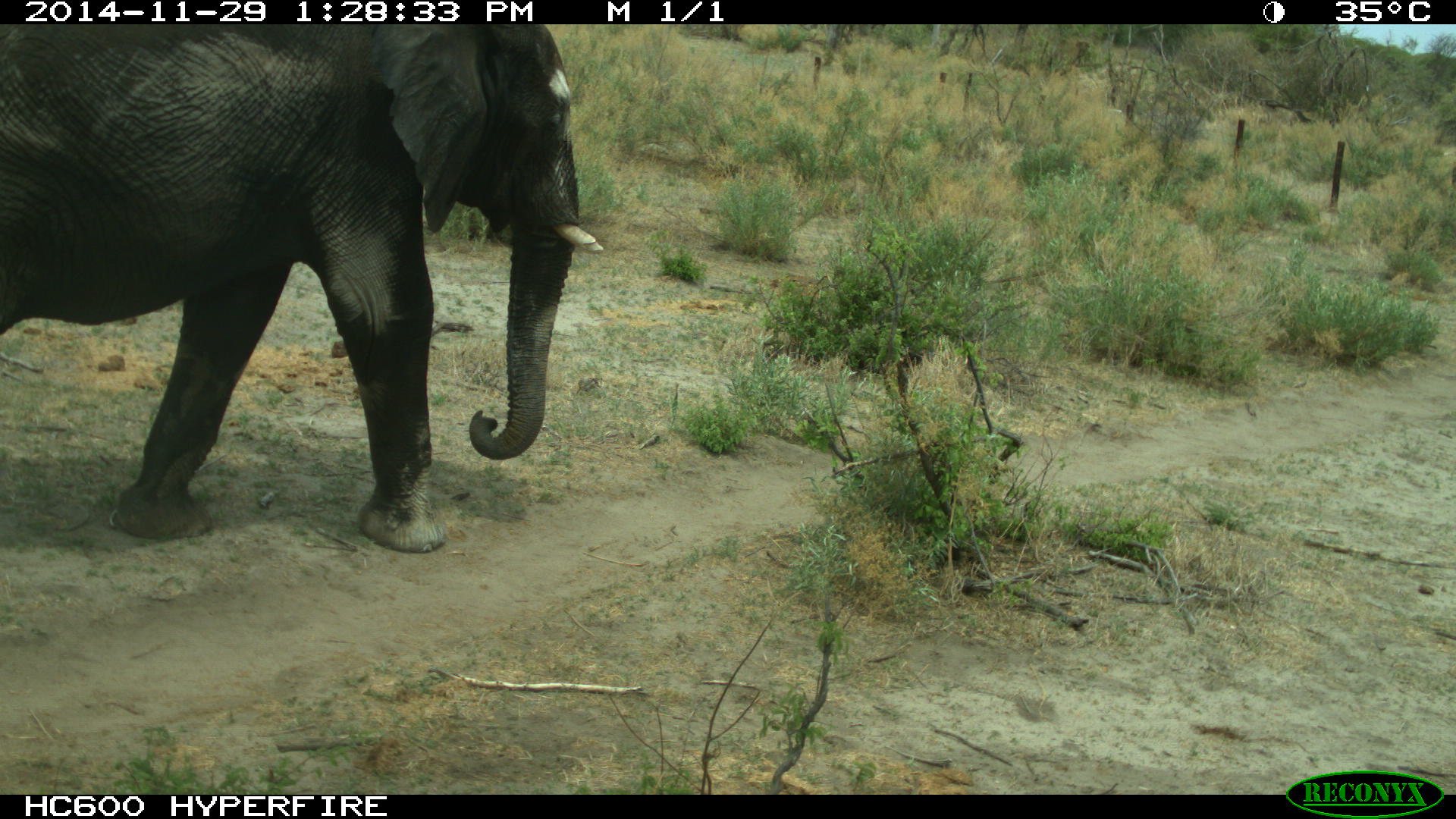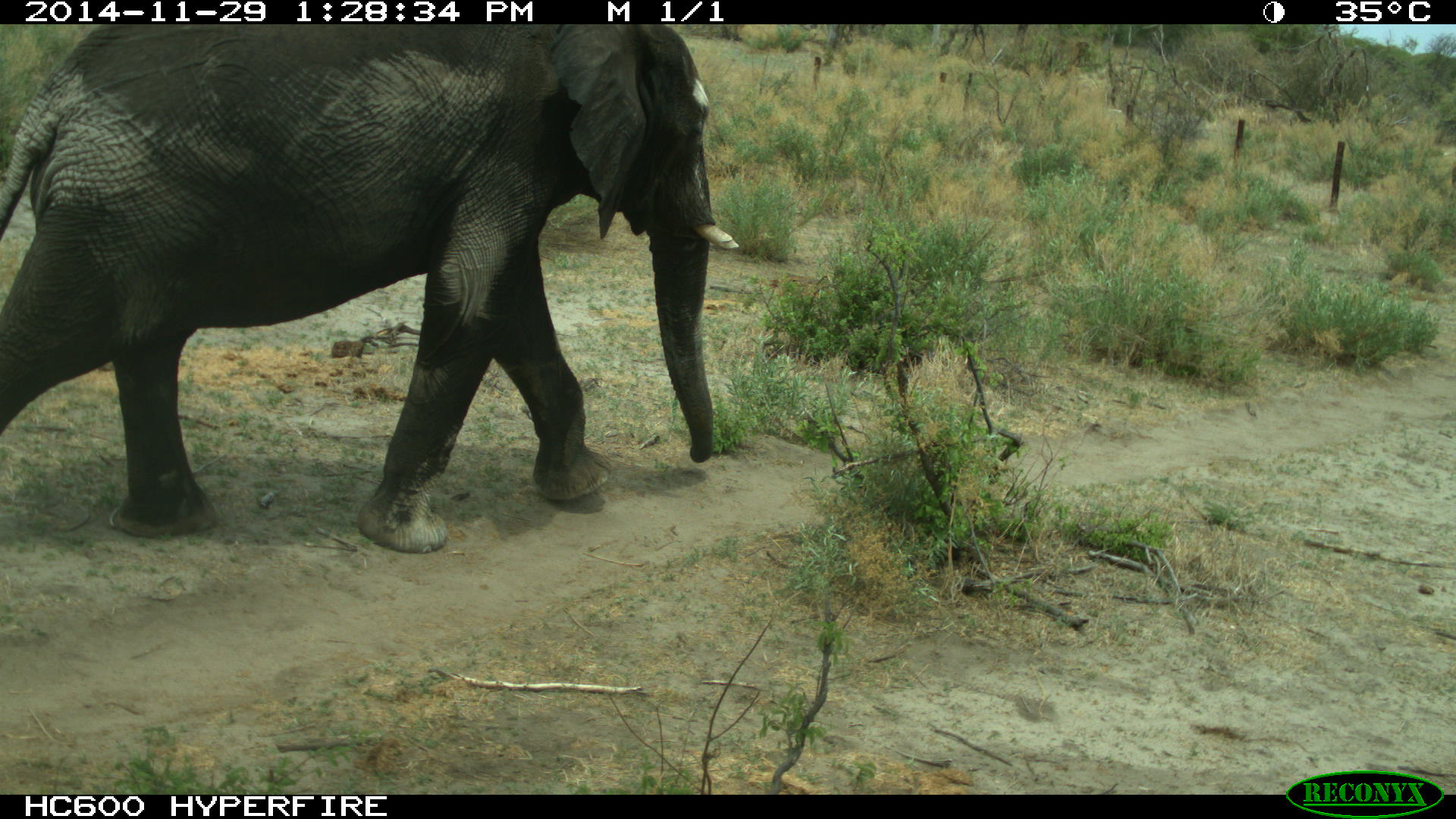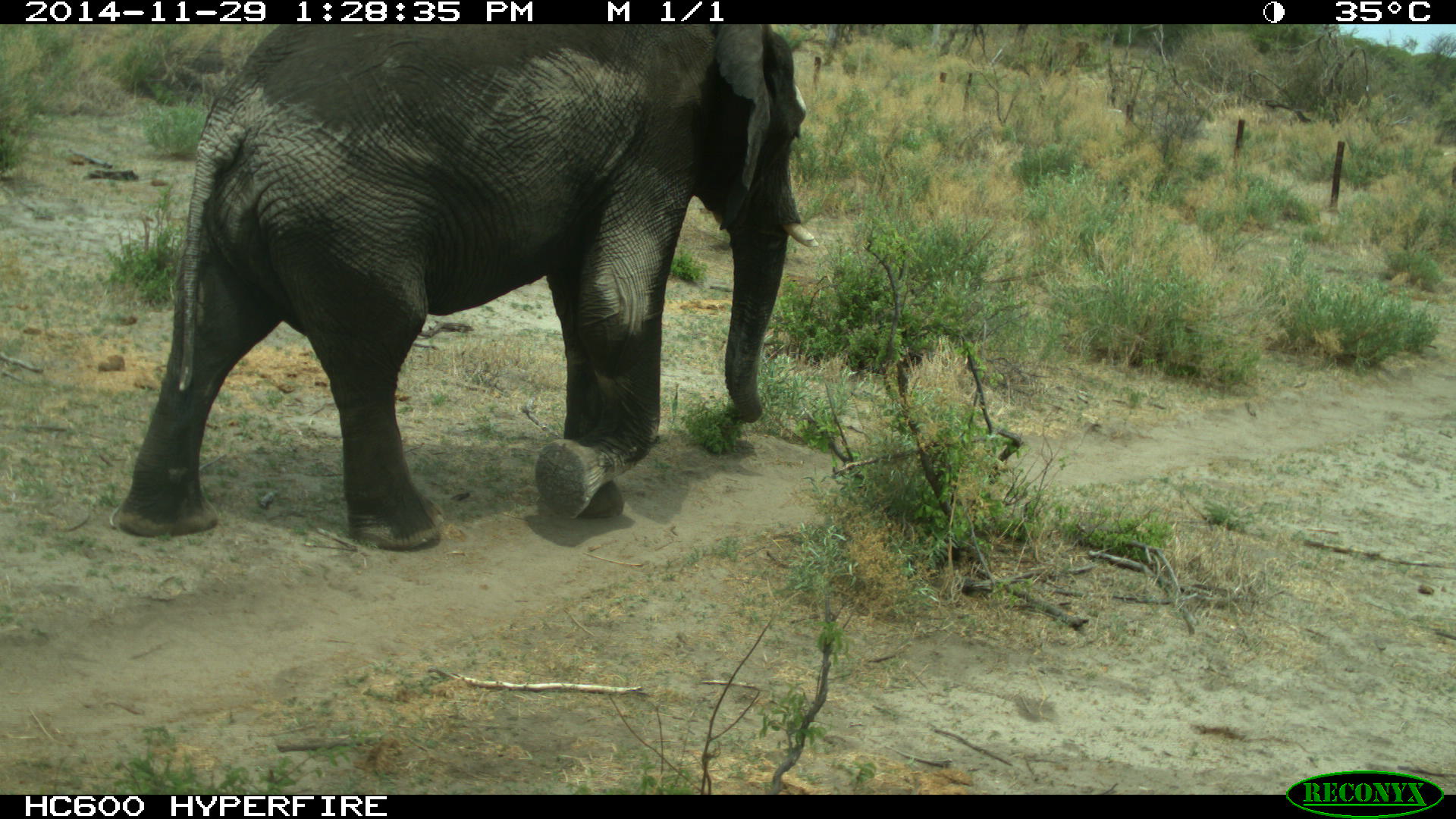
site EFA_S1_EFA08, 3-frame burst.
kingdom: Animalia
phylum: Chordata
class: Mammalia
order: Proboscidea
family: Elephantidae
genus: Loxodonta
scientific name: Loxodonta africana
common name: african bush elephant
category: elephant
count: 1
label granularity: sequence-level